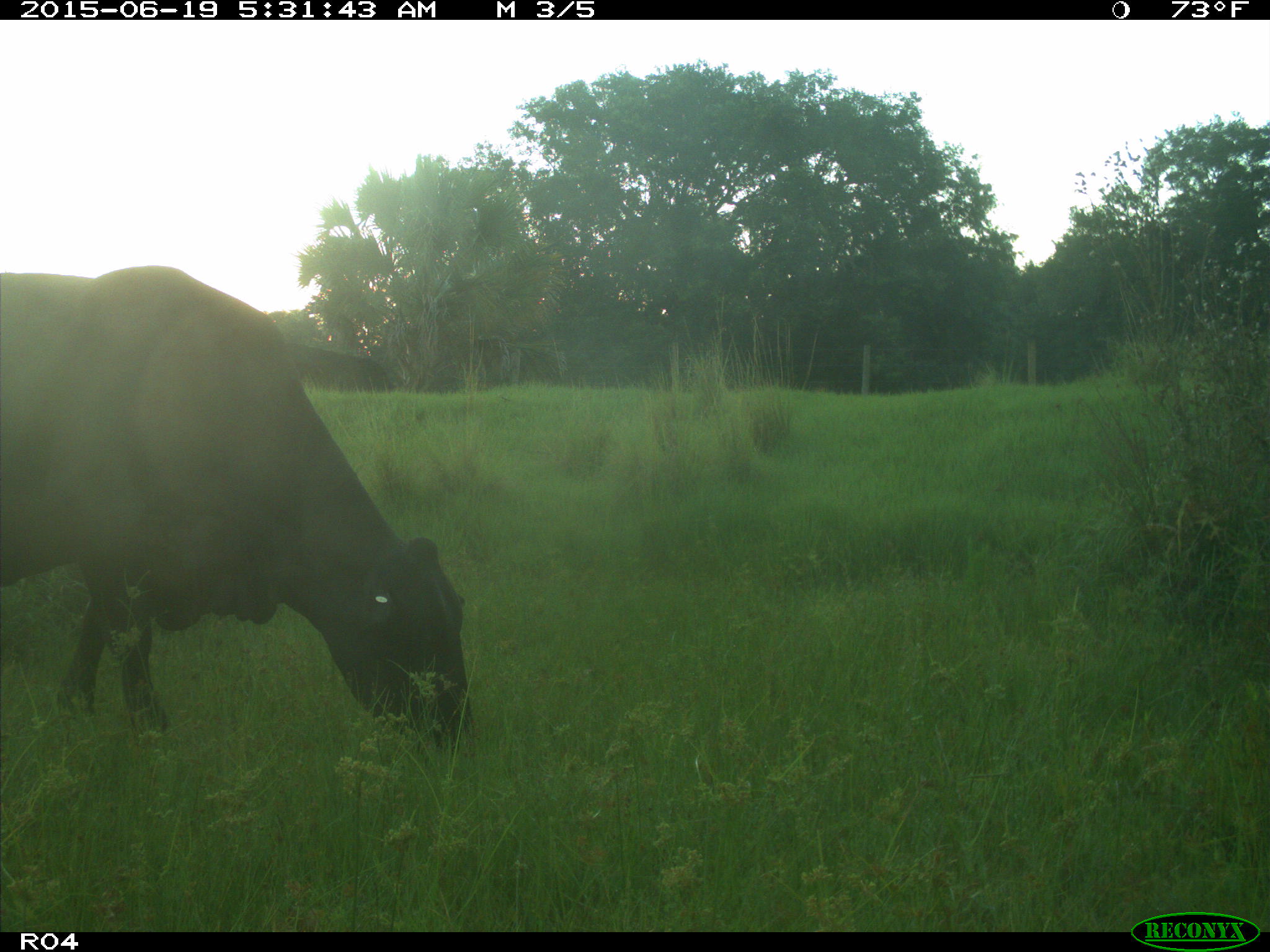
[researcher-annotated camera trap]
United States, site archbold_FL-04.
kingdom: Animalia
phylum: Chordata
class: Mammalia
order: Artiodactyla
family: Bovidae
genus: Bos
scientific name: Bos taurus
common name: domestic cow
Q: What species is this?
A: Bos taurus (domestic cow).